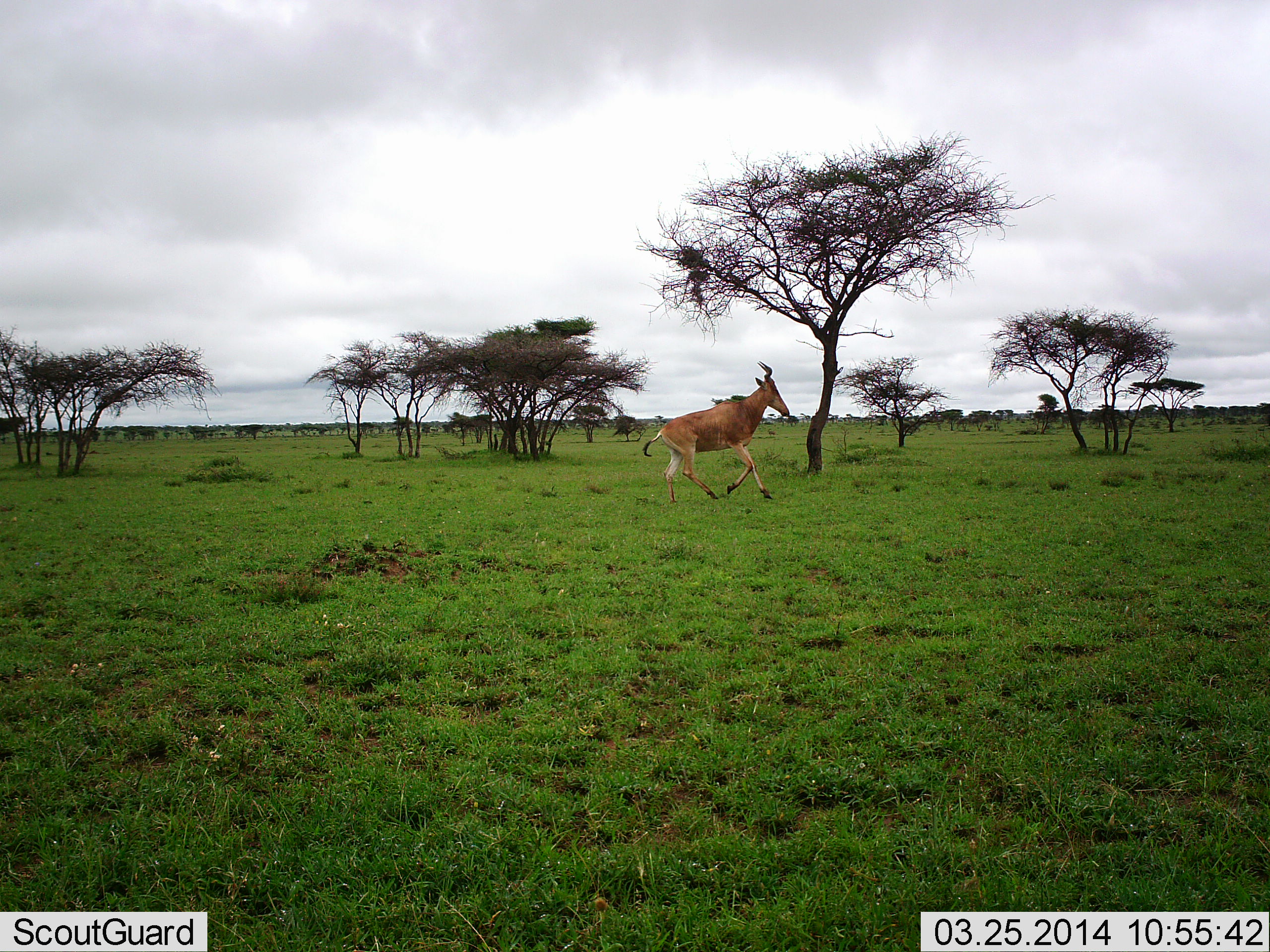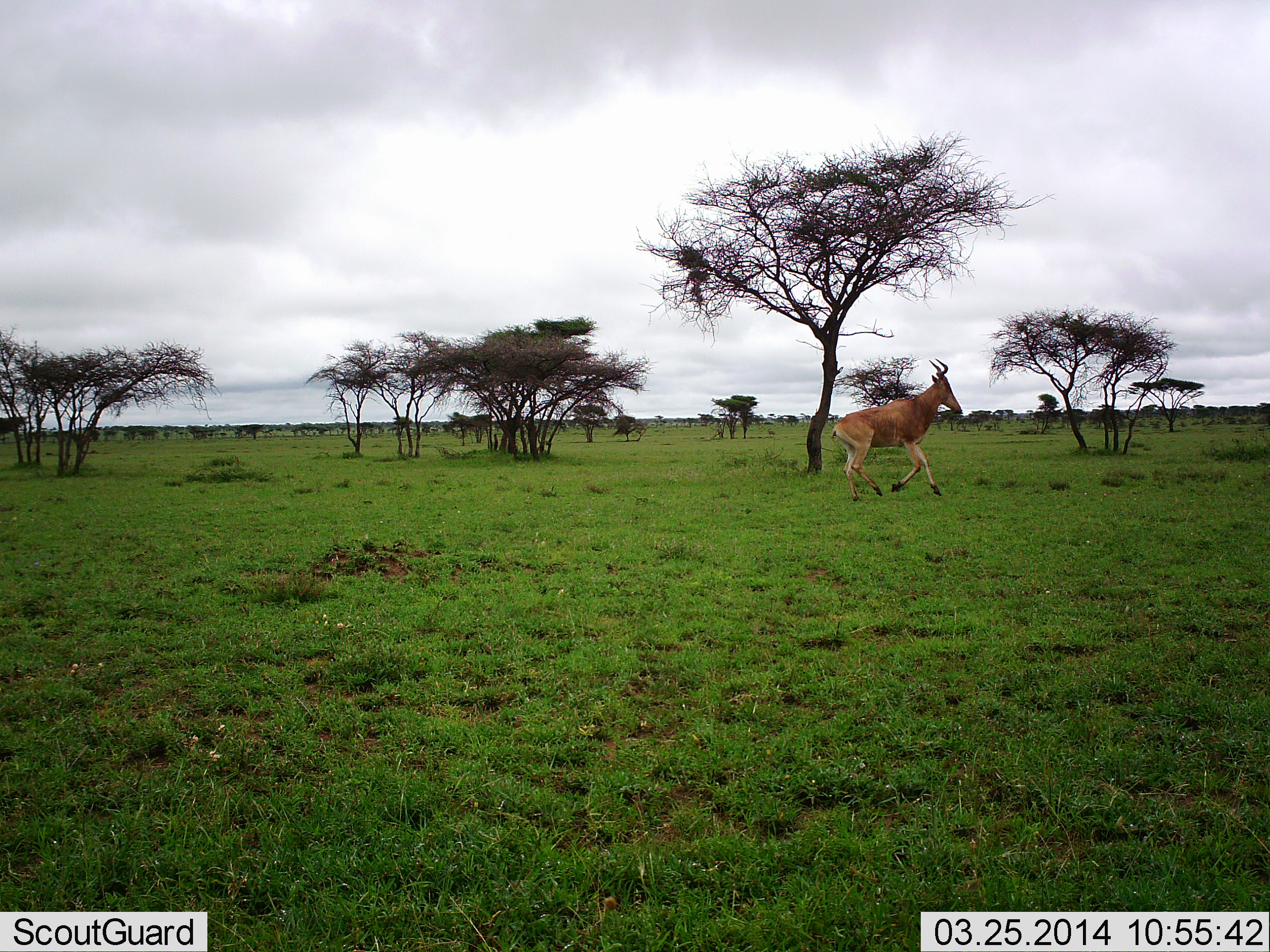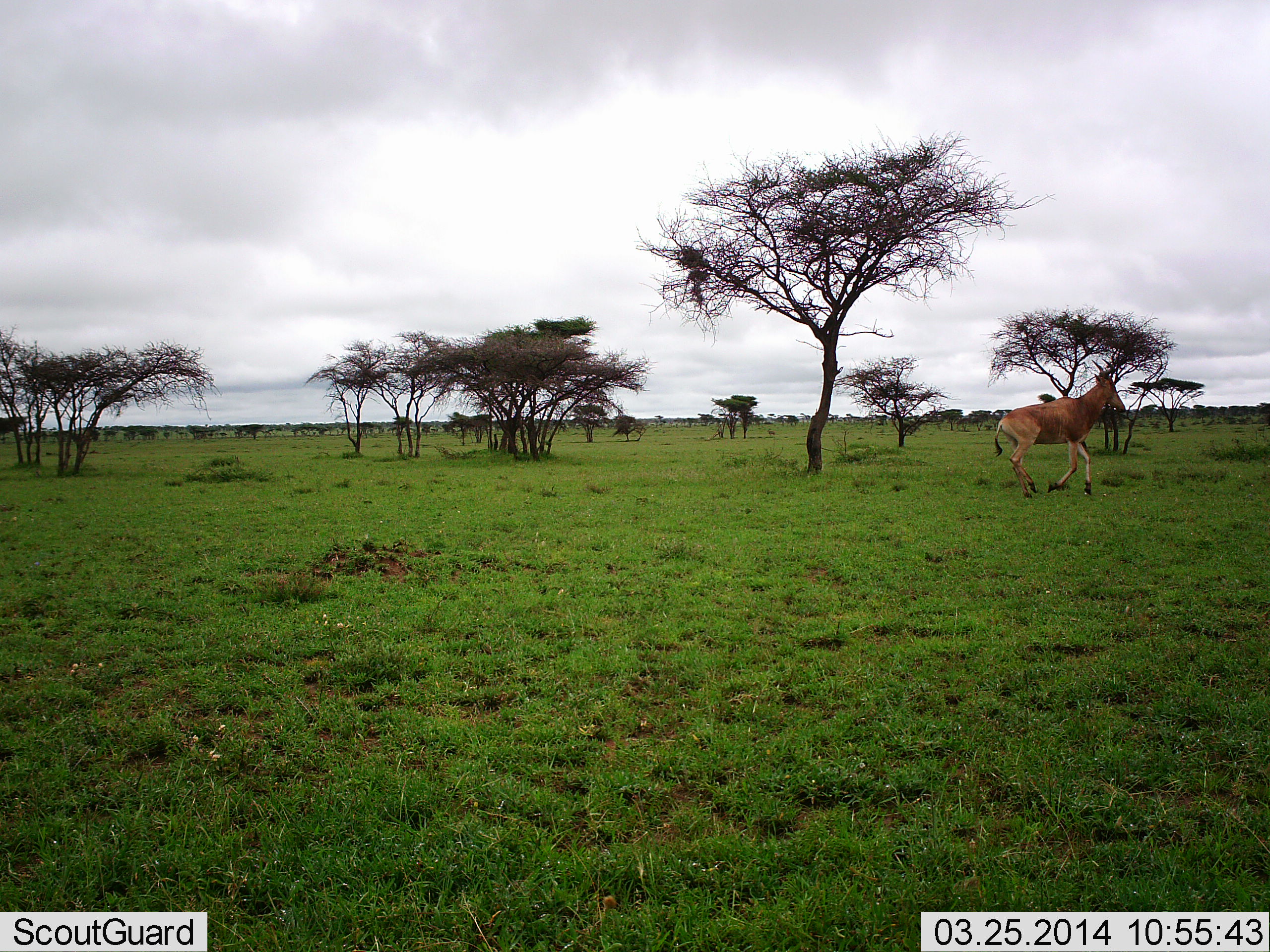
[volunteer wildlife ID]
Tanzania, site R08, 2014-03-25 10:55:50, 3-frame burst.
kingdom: Animalia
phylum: Chordata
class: Mammalia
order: Artiodactyla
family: Bovidae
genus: Alcelaphus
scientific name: Alcelaphus buselaphus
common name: hartebeest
Hartebeest (Alcelaphus buselaphus), count 1. Behavior (volunteer vote fractions): standing 0%, resting 0%, moving 100%, interacting 0%. Young present (vote fraction): 0%. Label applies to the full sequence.